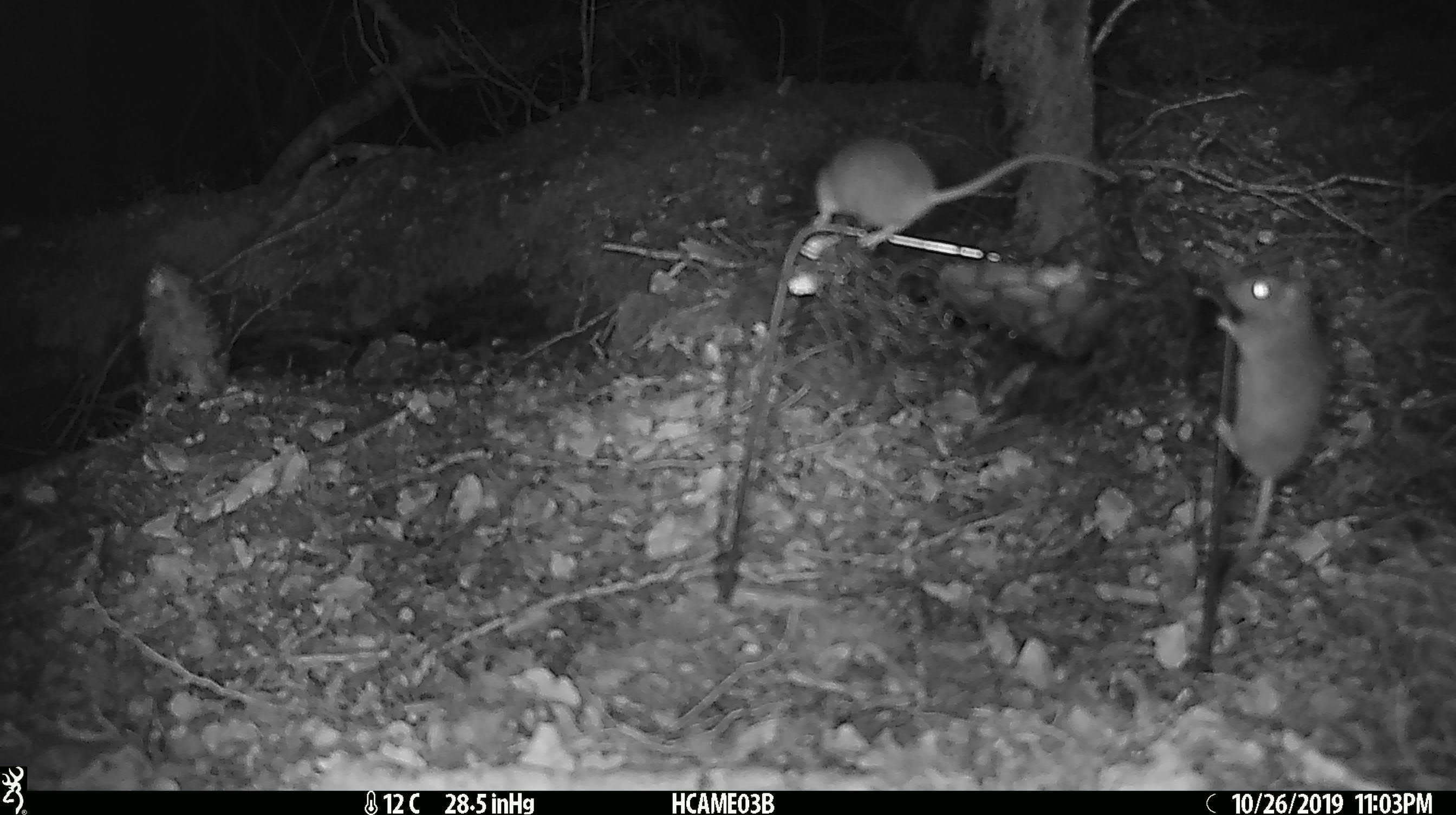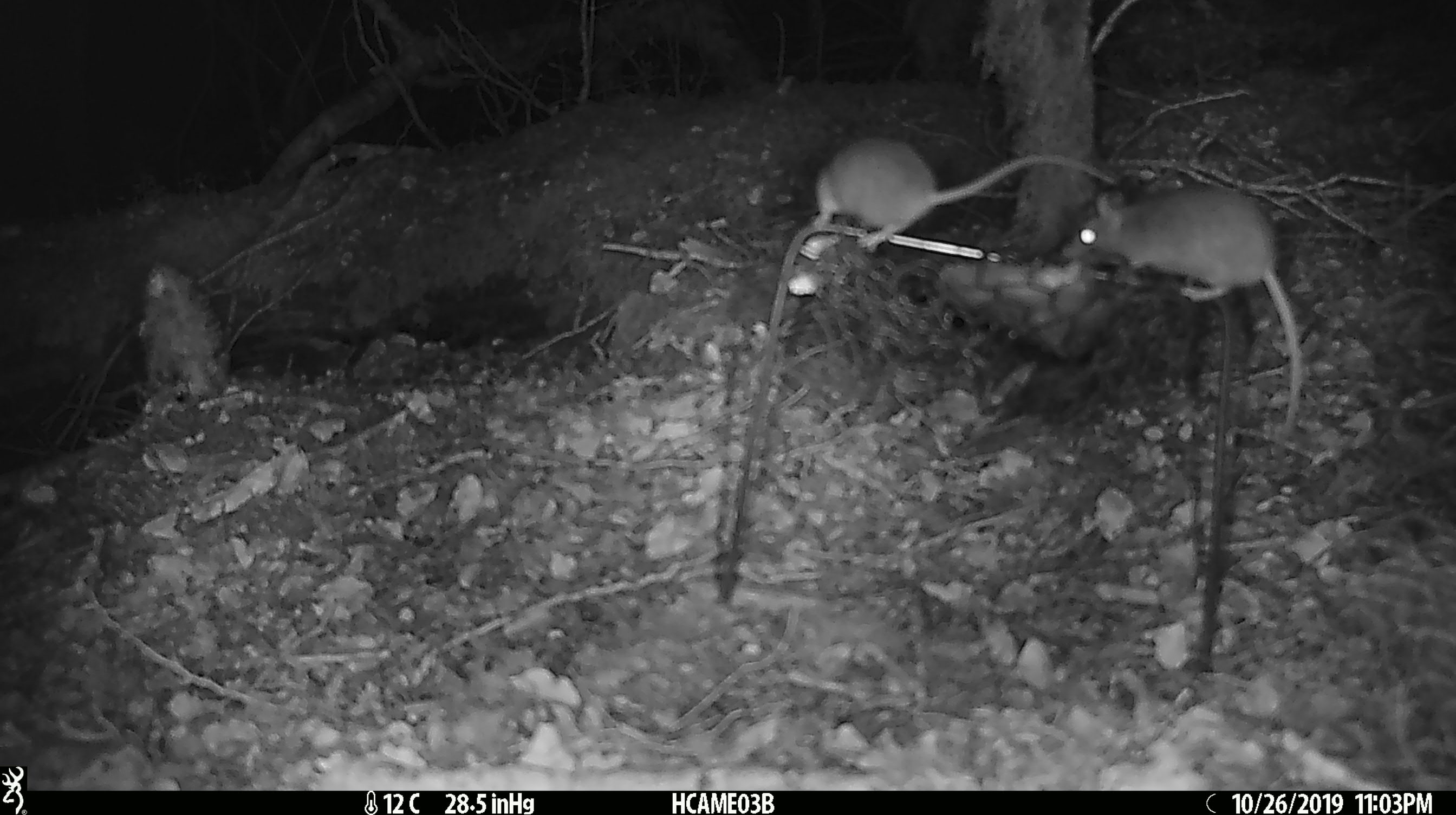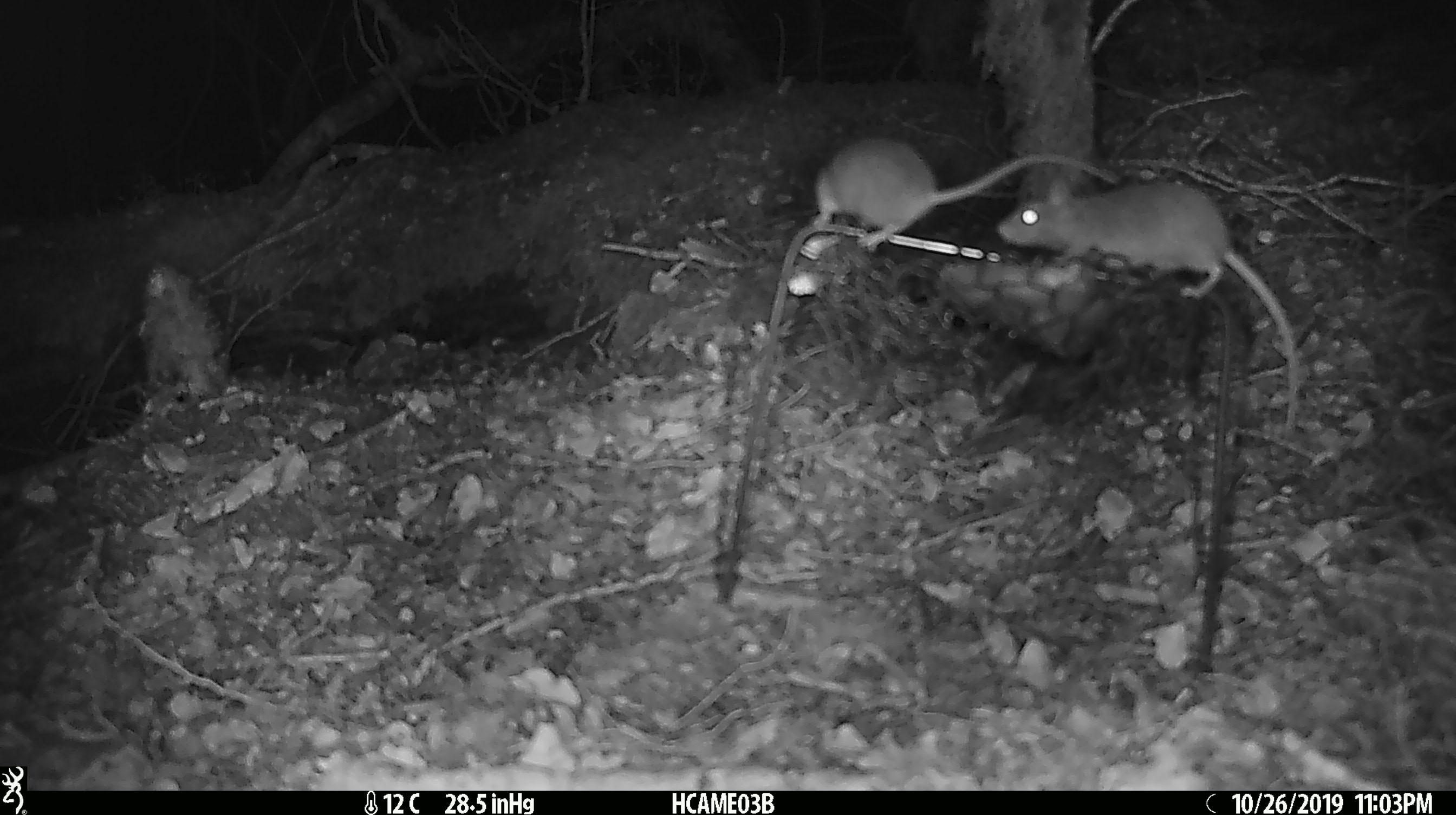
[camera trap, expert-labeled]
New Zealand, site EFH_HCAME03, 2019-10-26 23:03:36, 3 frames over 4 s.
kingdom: Animalia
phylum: Chordata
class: Mammalia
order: Rodentia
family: Muridae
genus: Mus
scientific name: Mus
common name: mouse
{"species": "mouse (Mus)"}